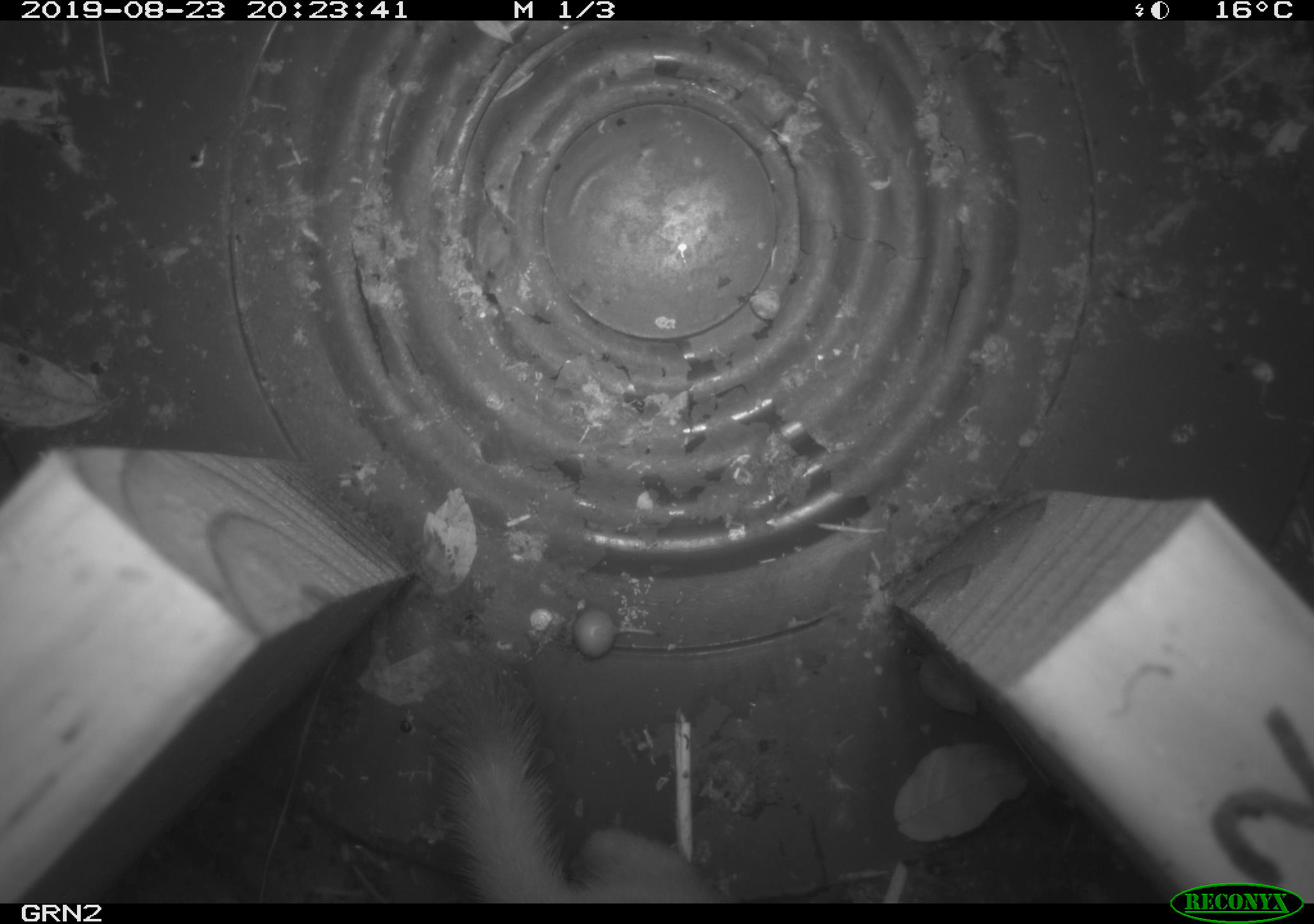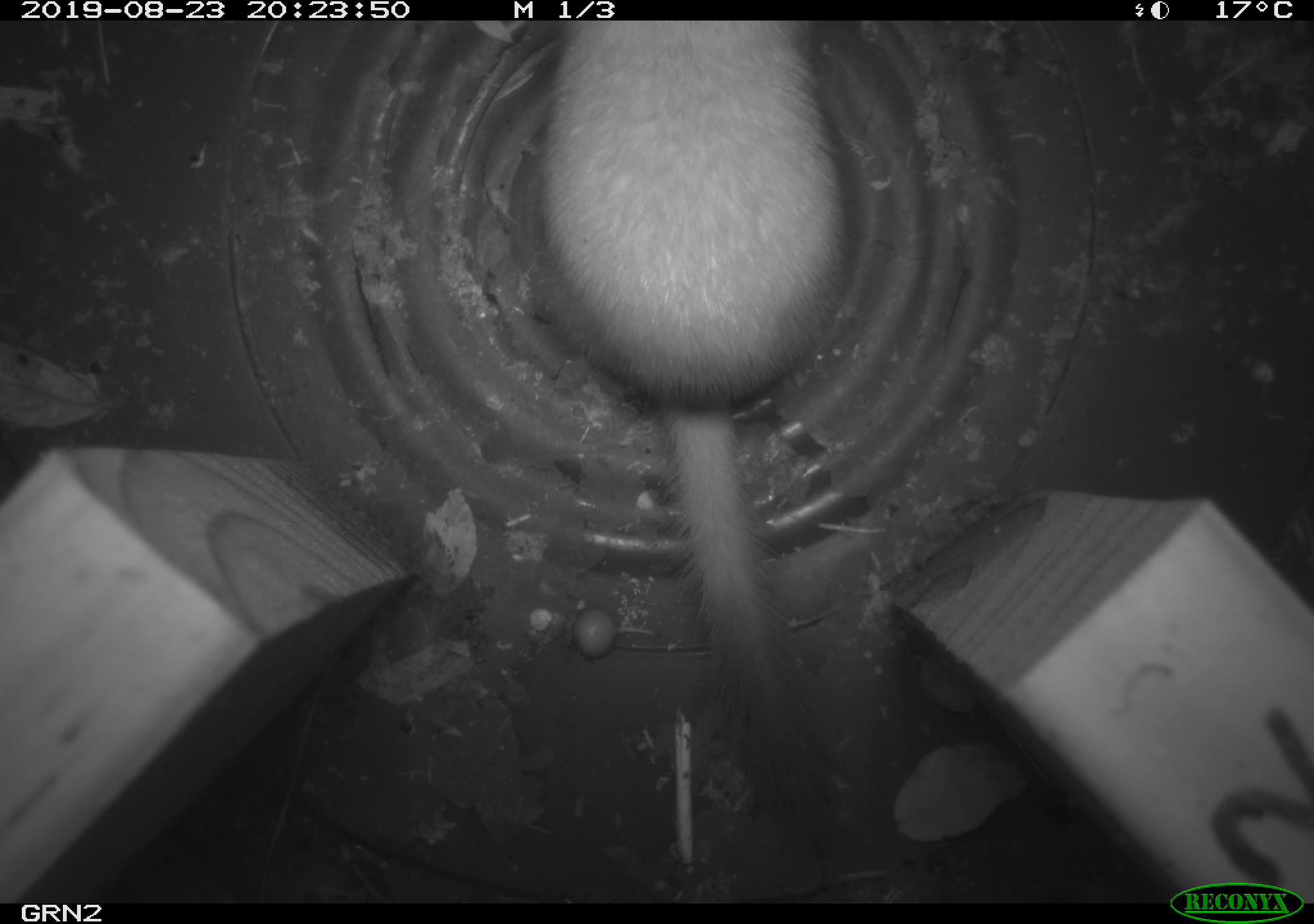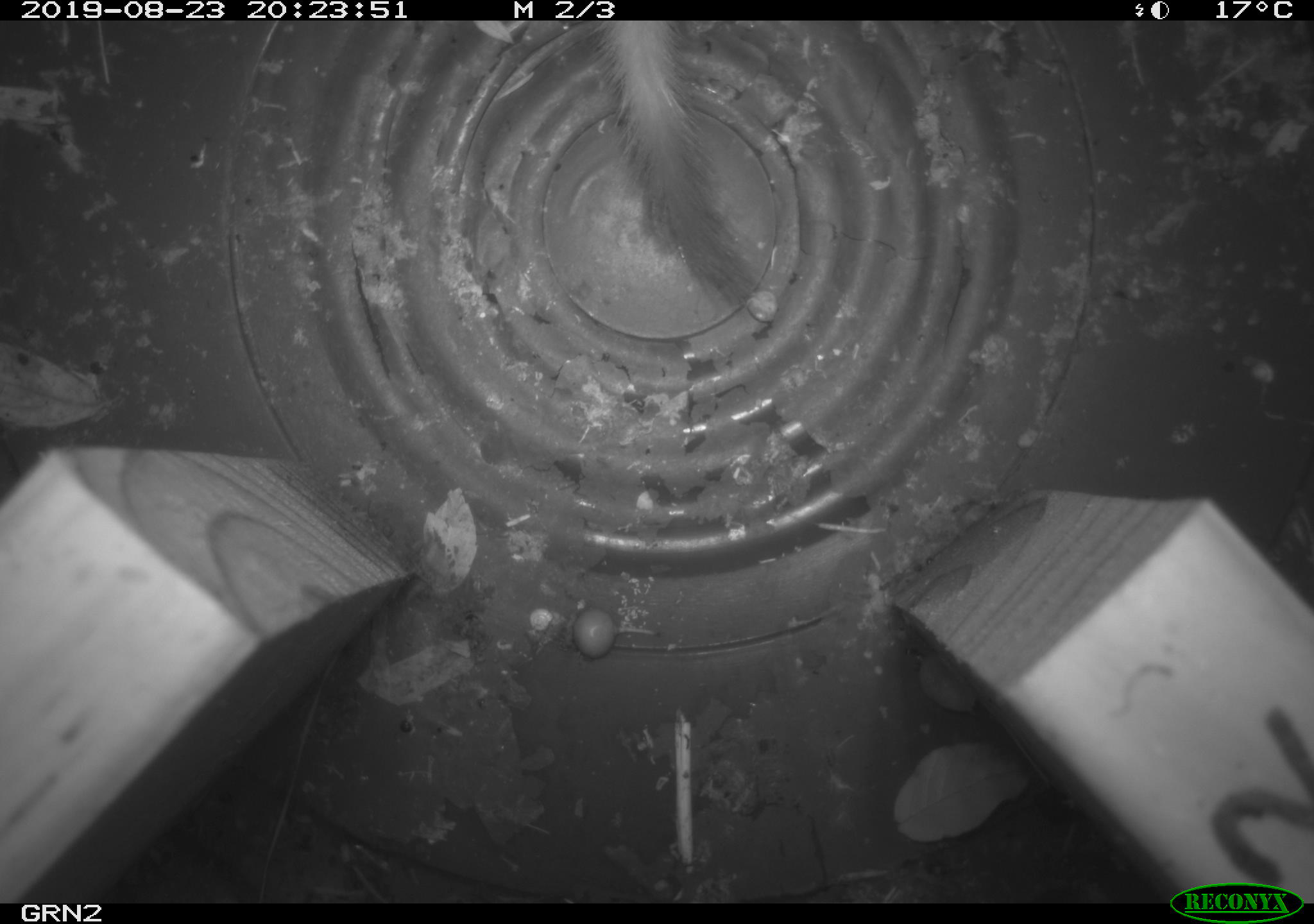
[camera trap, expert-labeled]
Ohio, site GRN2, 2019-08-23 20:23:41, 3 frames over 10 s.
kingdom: Animalia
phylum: Chordata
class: Mammalia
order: Carnivora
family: Mustelidae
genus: Neogale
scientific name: Neogale frenata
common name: long-tailed weasel